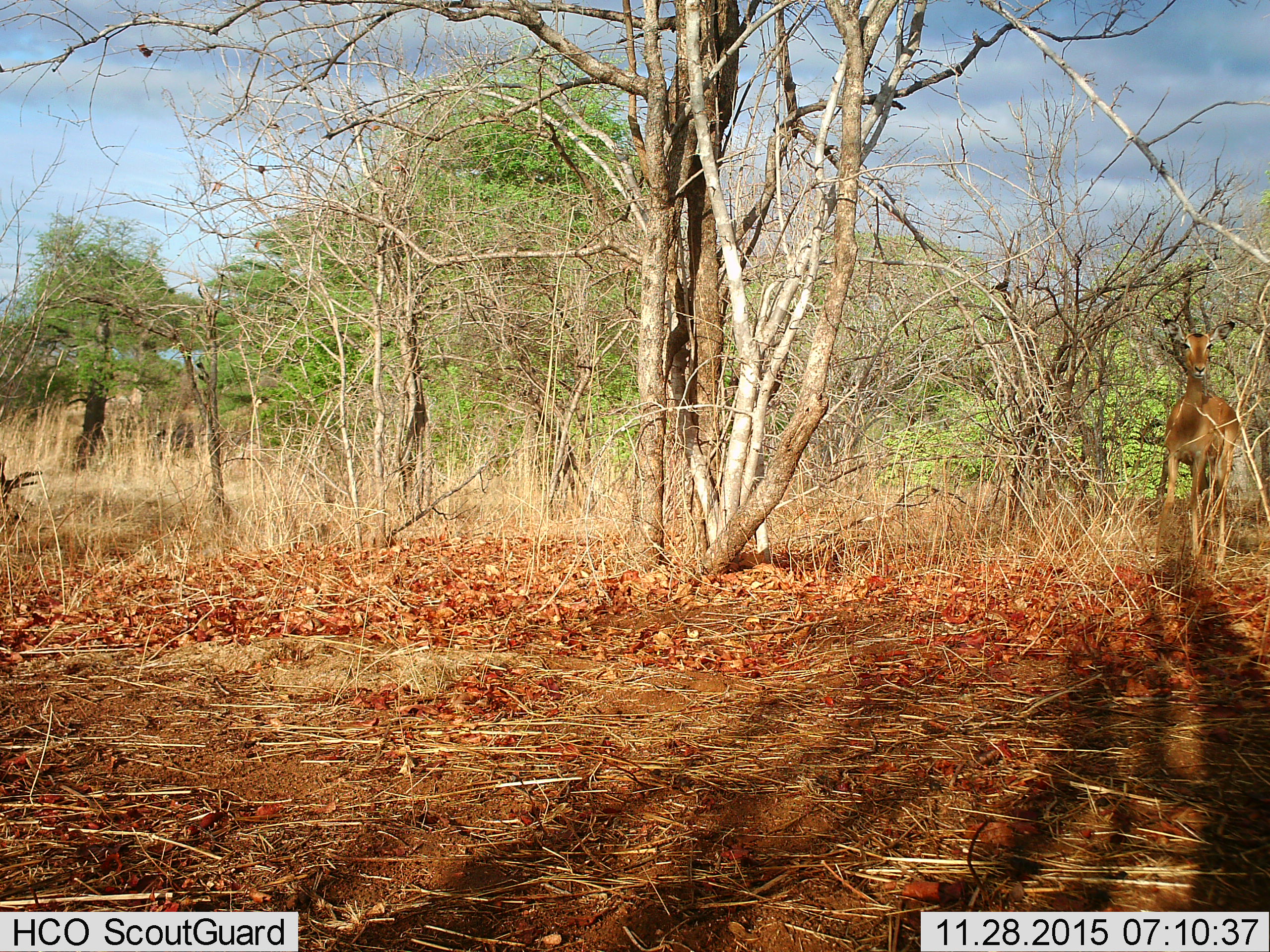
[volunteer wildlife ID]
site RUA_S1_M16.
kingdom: Animalia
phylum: Chordata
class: Mammalia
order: Artiodactyla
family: Bovidae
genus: Aepyceros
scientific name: Aepyceros melampus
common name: impala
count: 1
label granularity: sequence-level